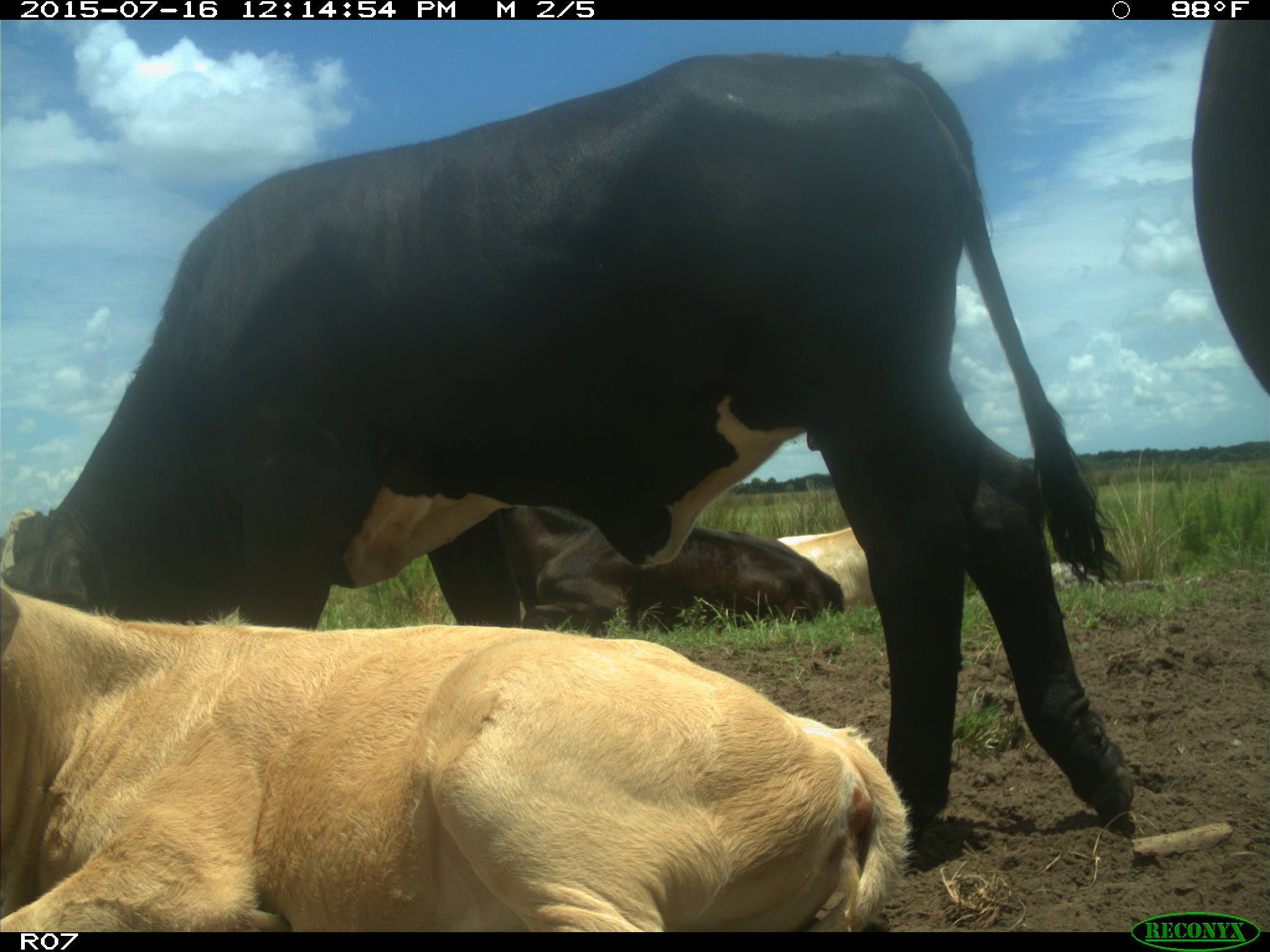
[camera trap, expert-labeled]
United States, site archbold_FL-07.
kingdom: Animalia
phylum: Chordata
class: Mammalia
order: Artiodactyla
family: Bovidae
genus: Bos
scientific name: Bos taurus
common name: domestic cow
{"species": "Bos taurus (domestic cow)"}